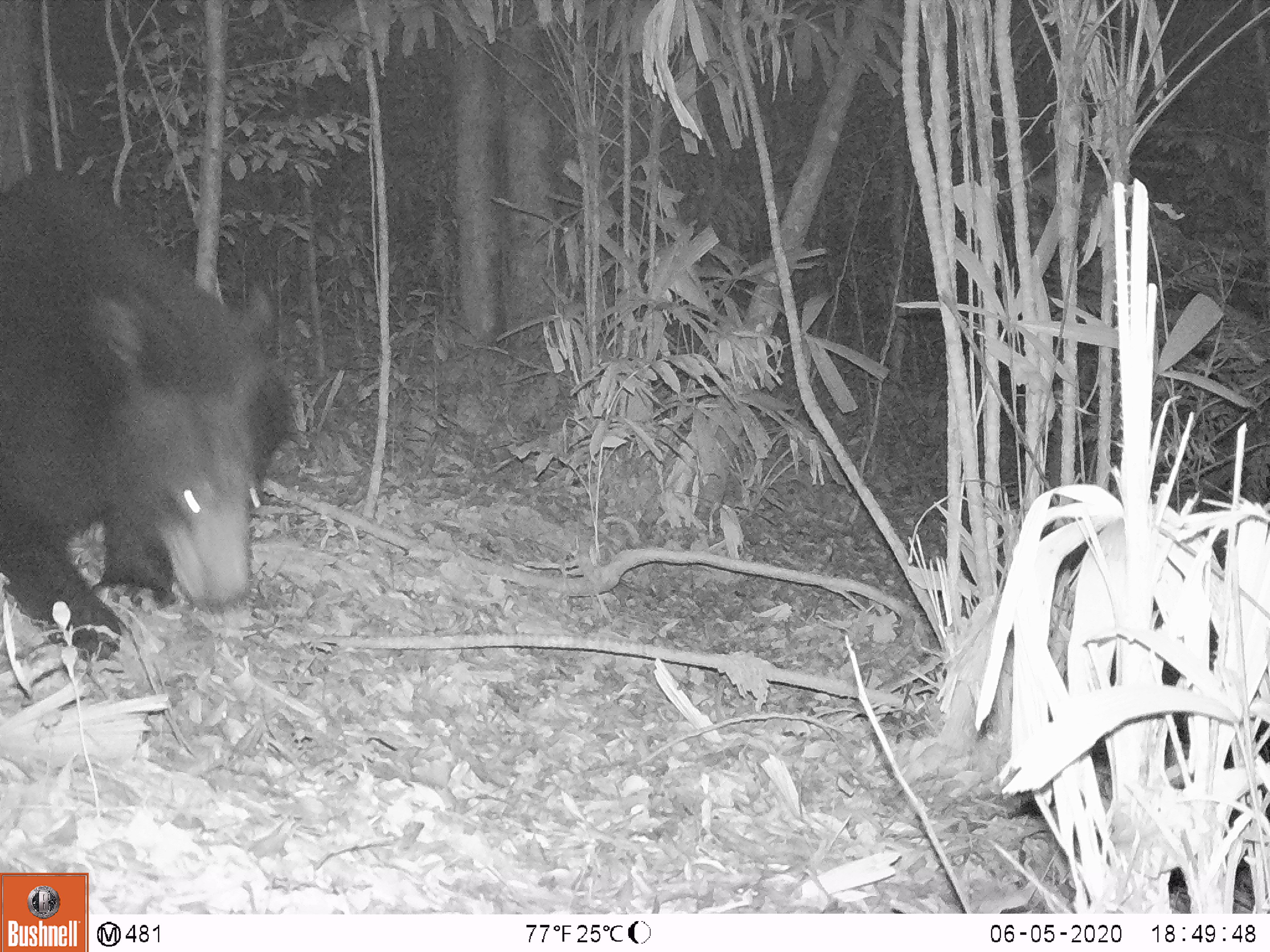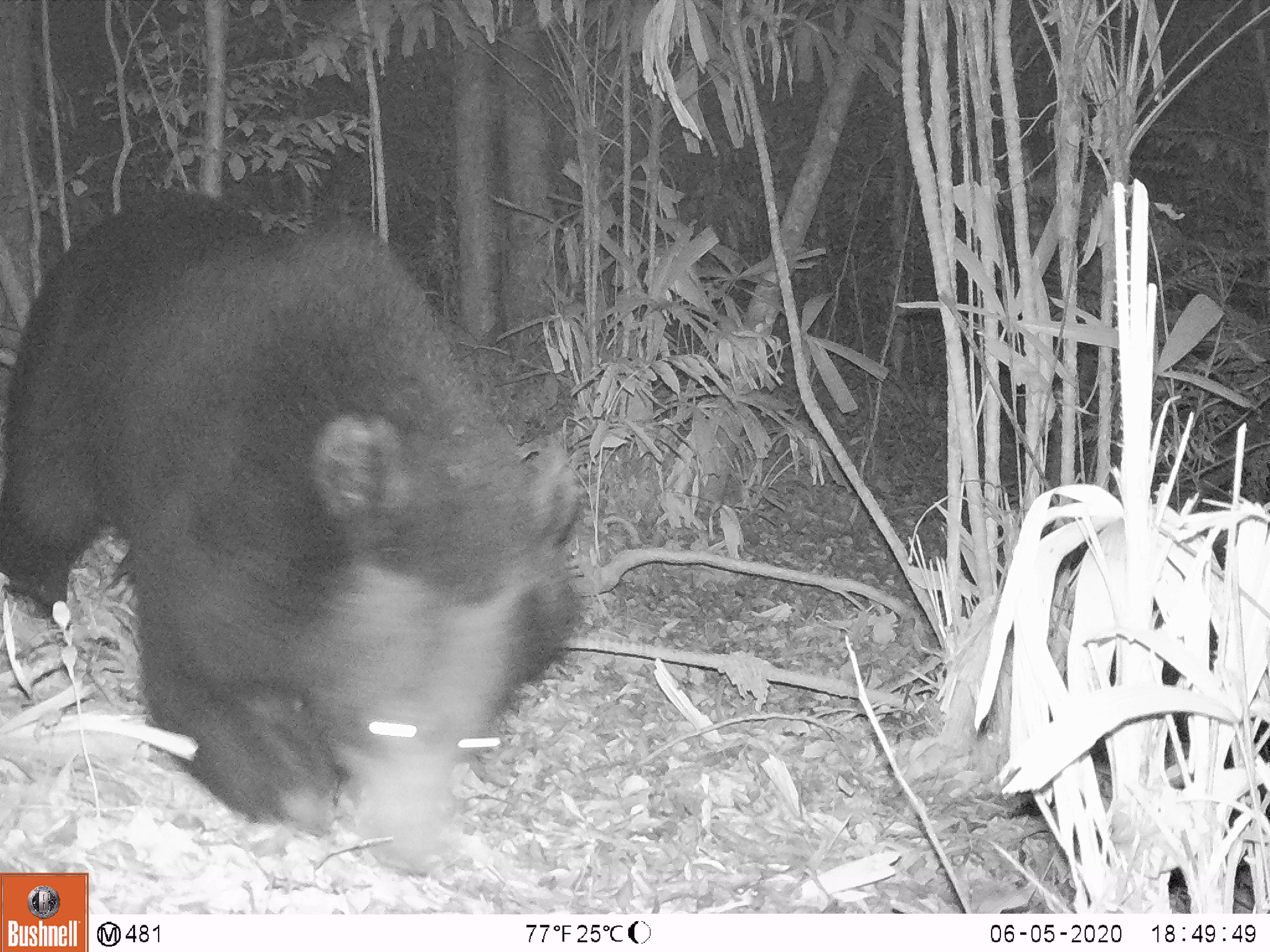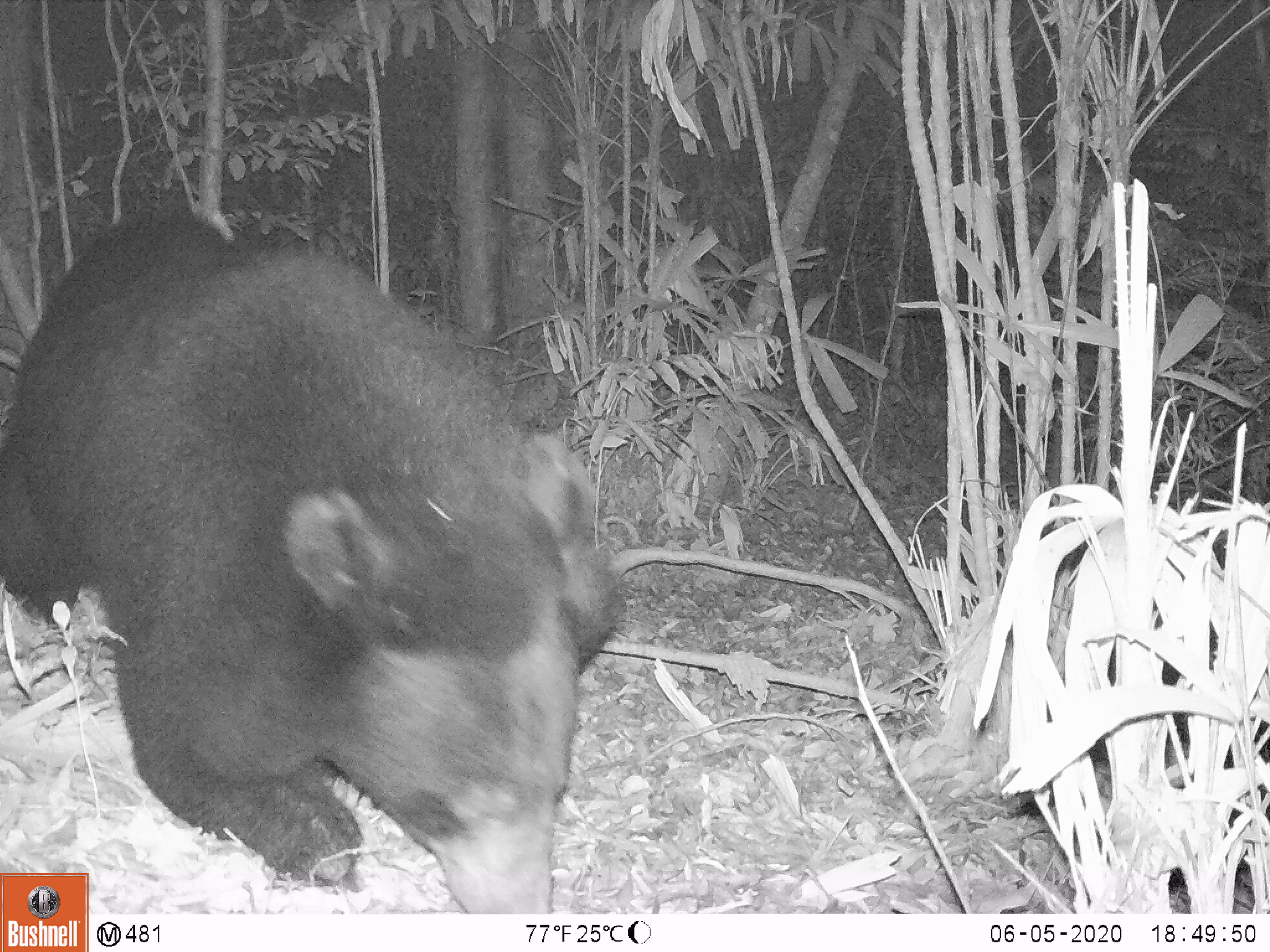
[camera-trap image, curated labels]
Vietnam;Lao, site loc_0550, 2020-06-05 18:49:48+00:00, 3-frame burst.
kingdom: Animalia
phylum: Chordata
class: Mammalia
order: Carnivora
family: Ursidae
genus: Ursus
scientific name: Ursus thibetanus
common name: asian black bear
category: asiatic black bear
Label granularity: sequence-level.